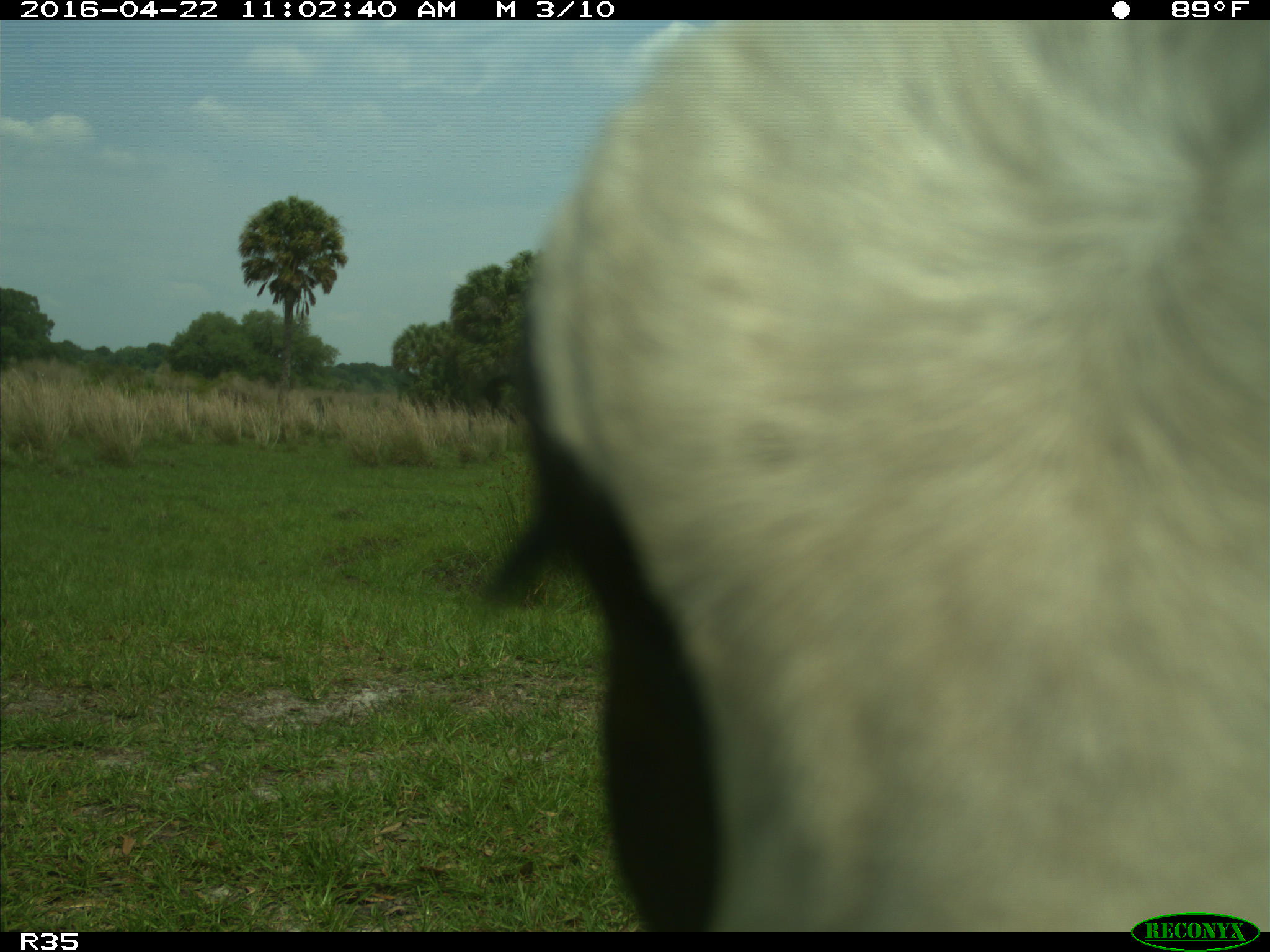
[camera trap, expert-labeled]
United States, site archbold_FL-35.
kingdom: Animalia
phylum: Chordata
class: Mammalia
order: Artiodactyla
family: Bovidae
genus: Bos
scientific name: Bos taurus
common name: domestic cow